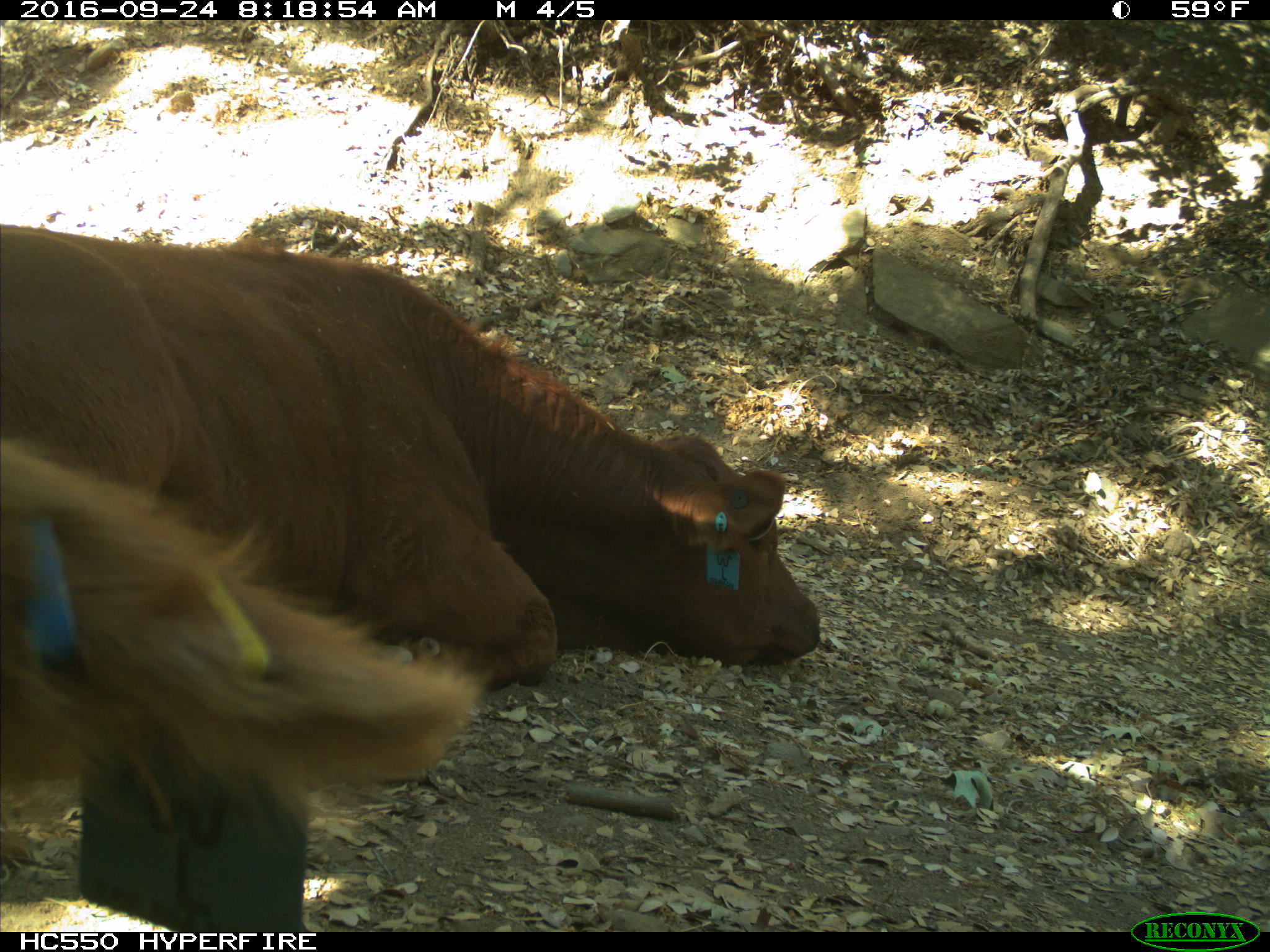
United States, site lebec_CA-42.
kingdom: Animalia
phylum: Chordata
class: Mammalia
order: Artiodactyla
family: Bovidae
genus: Bos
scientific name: Bos taurus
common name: domestic cow